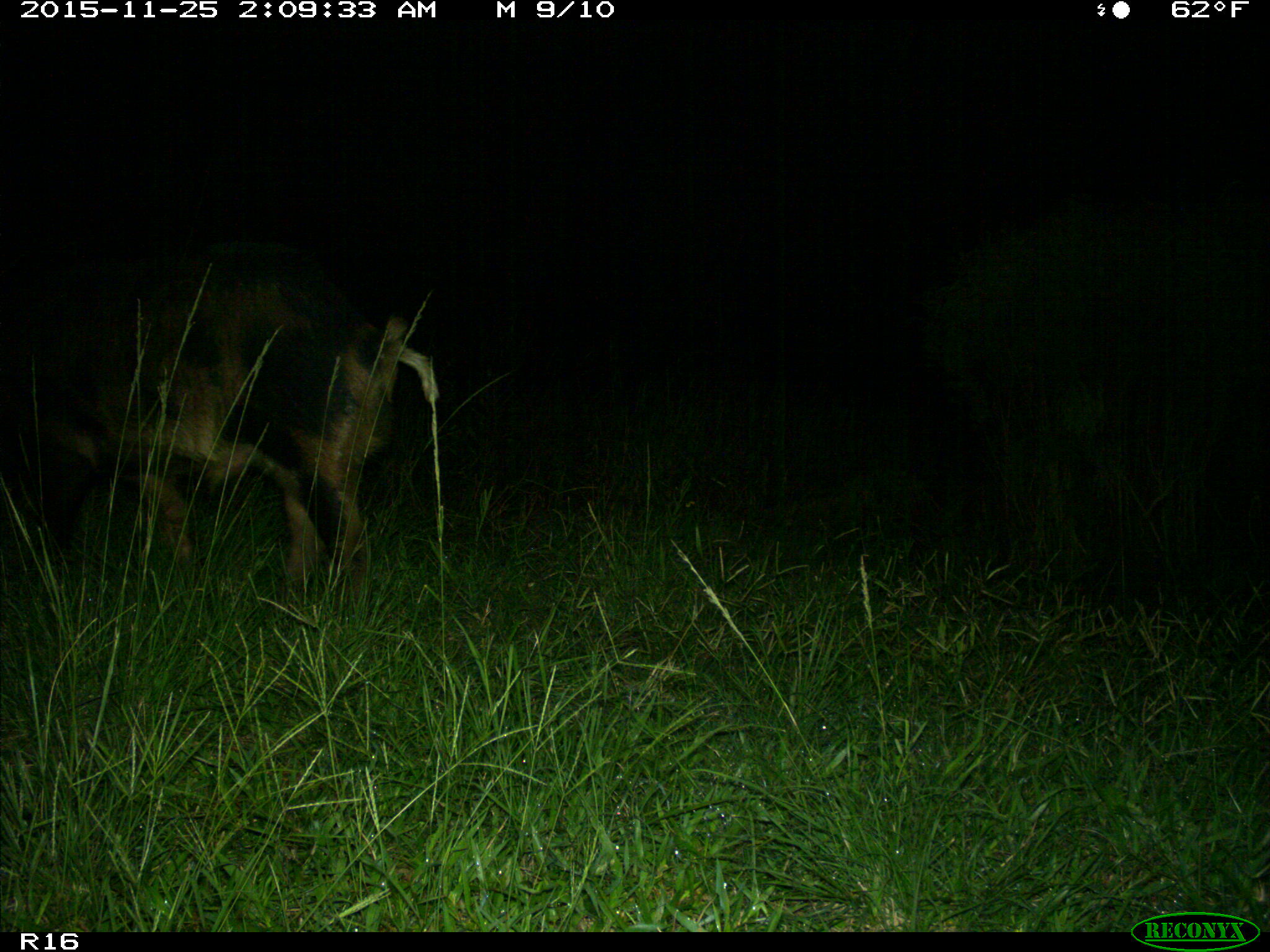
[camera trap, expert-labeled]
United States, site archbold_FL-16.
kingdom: Animalia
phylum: Chordata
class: Mammalia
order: Artiodactyla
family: Suidae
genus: Sus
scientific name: Sus scrofa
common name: wild boar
Sus scrofa (wild boar).